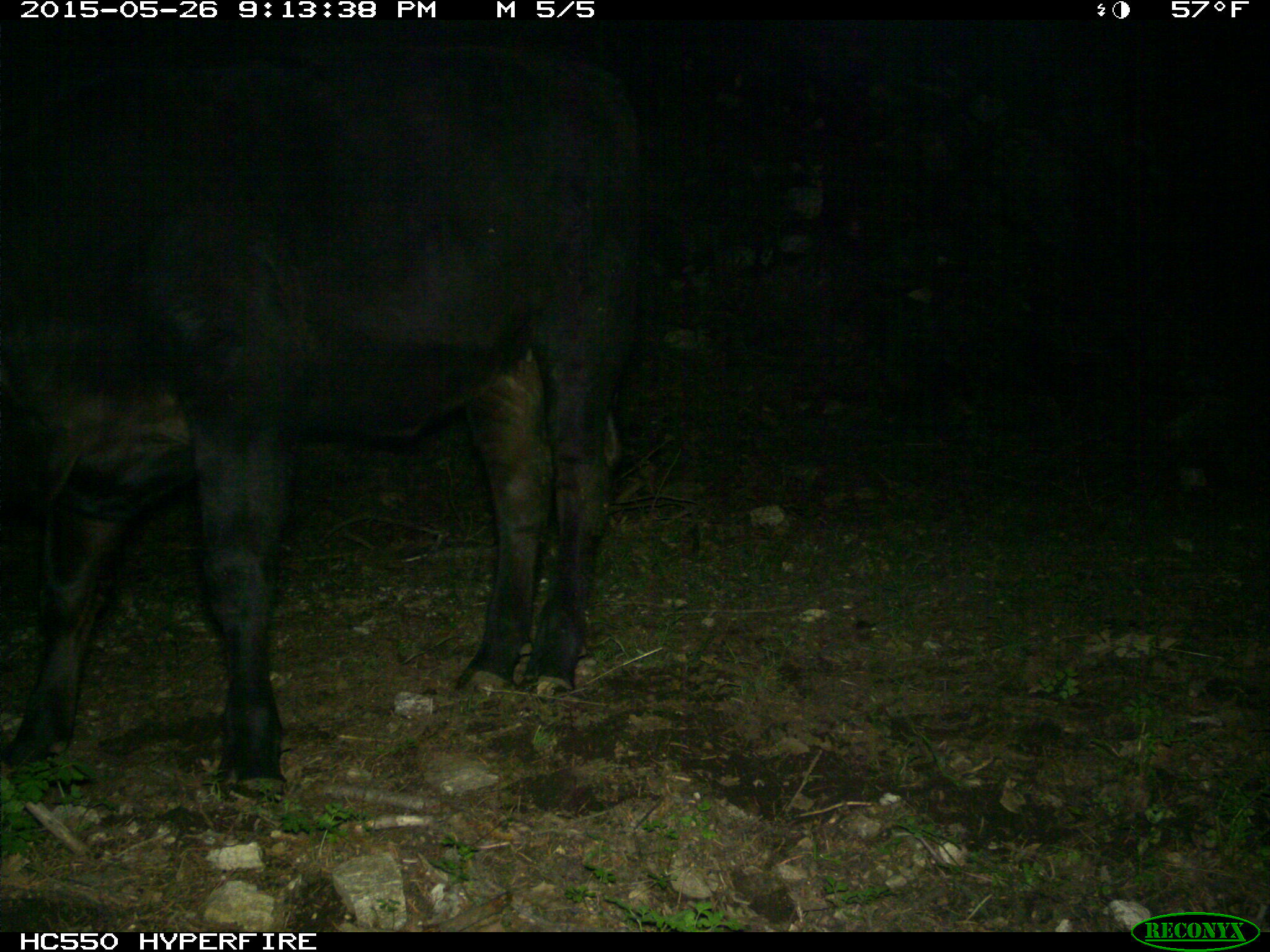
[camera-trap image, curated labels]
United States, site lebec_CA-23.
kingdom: Animalia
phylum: Chordata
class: Mammalia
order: Artiodactyla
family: Bovidae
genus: Bos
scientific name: Bos taurus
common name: domestic cow